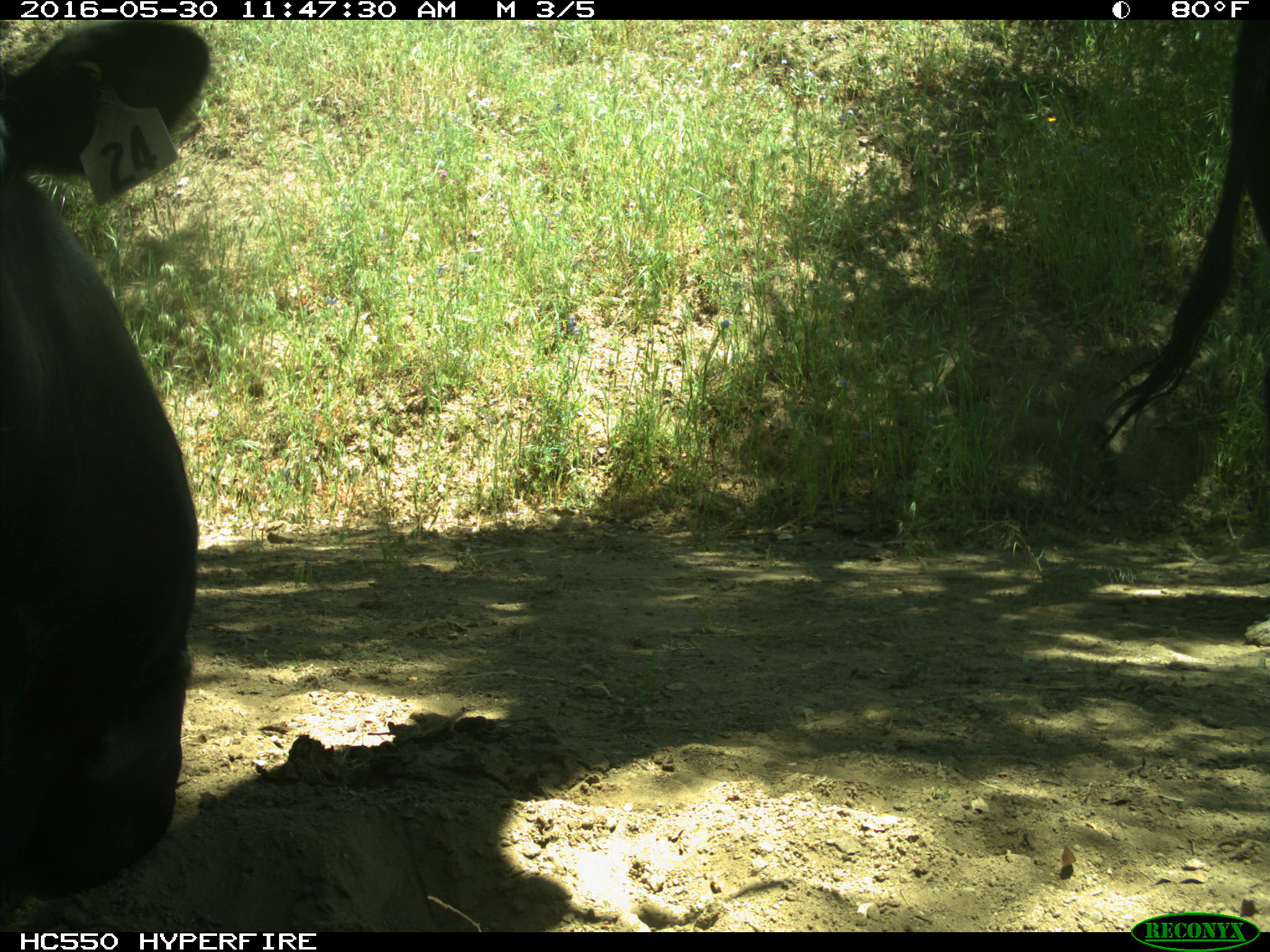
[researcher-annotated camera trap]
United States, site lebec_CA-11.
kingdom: Animalia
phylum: Chordata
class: Mammalia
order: Artiodactyla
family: Bovidae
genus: Bos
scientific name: Bos taurus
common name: domestic cow